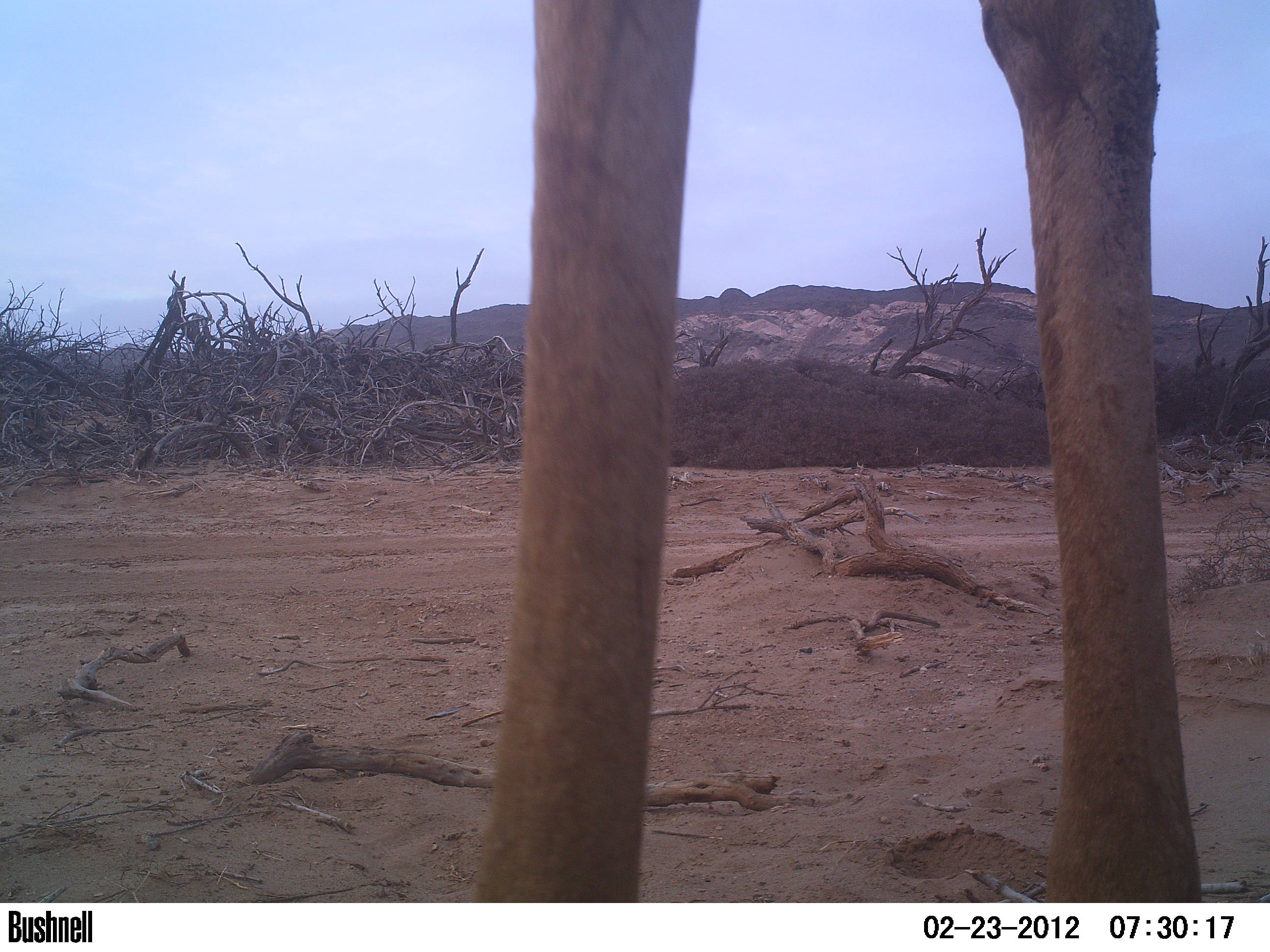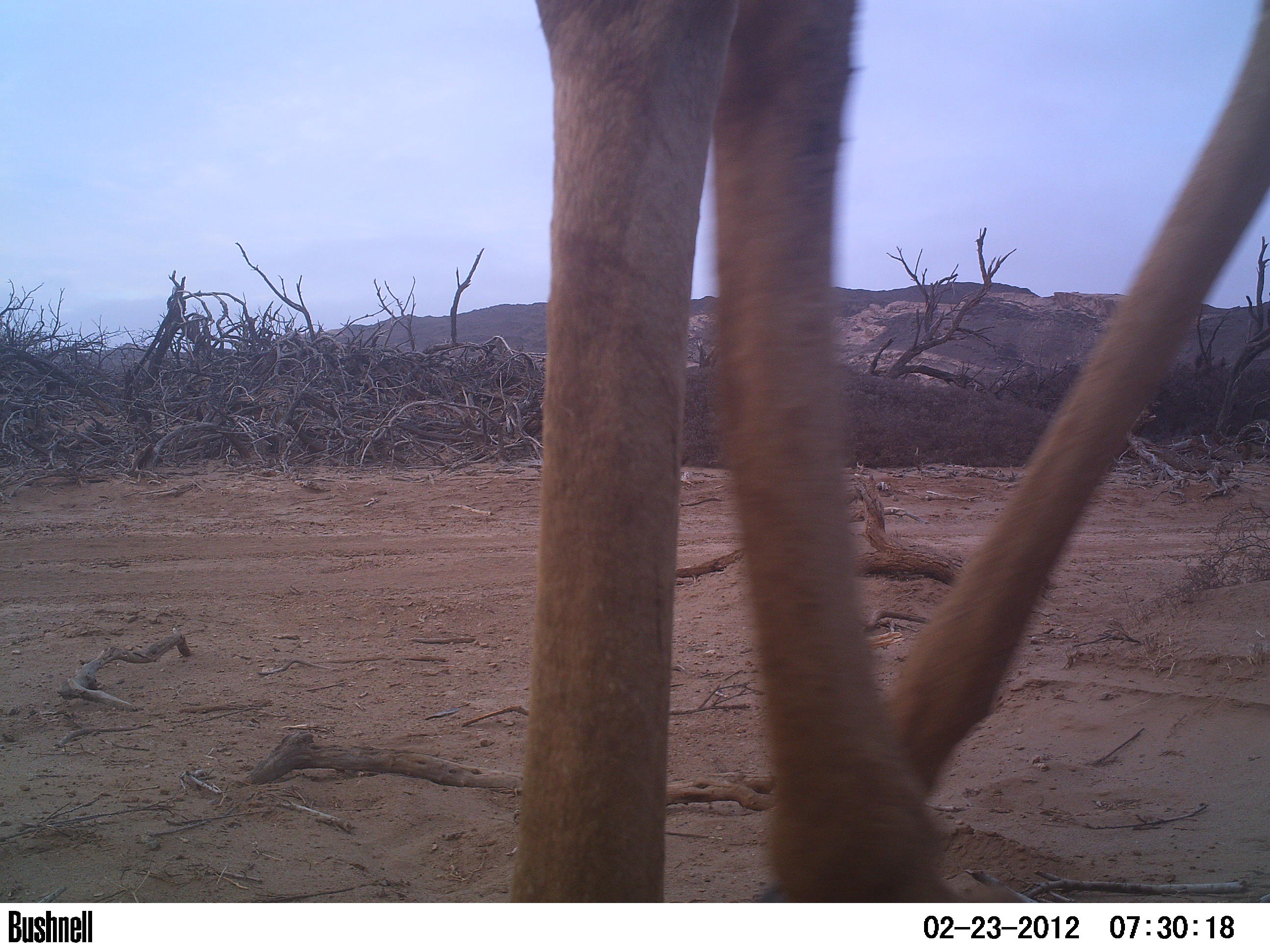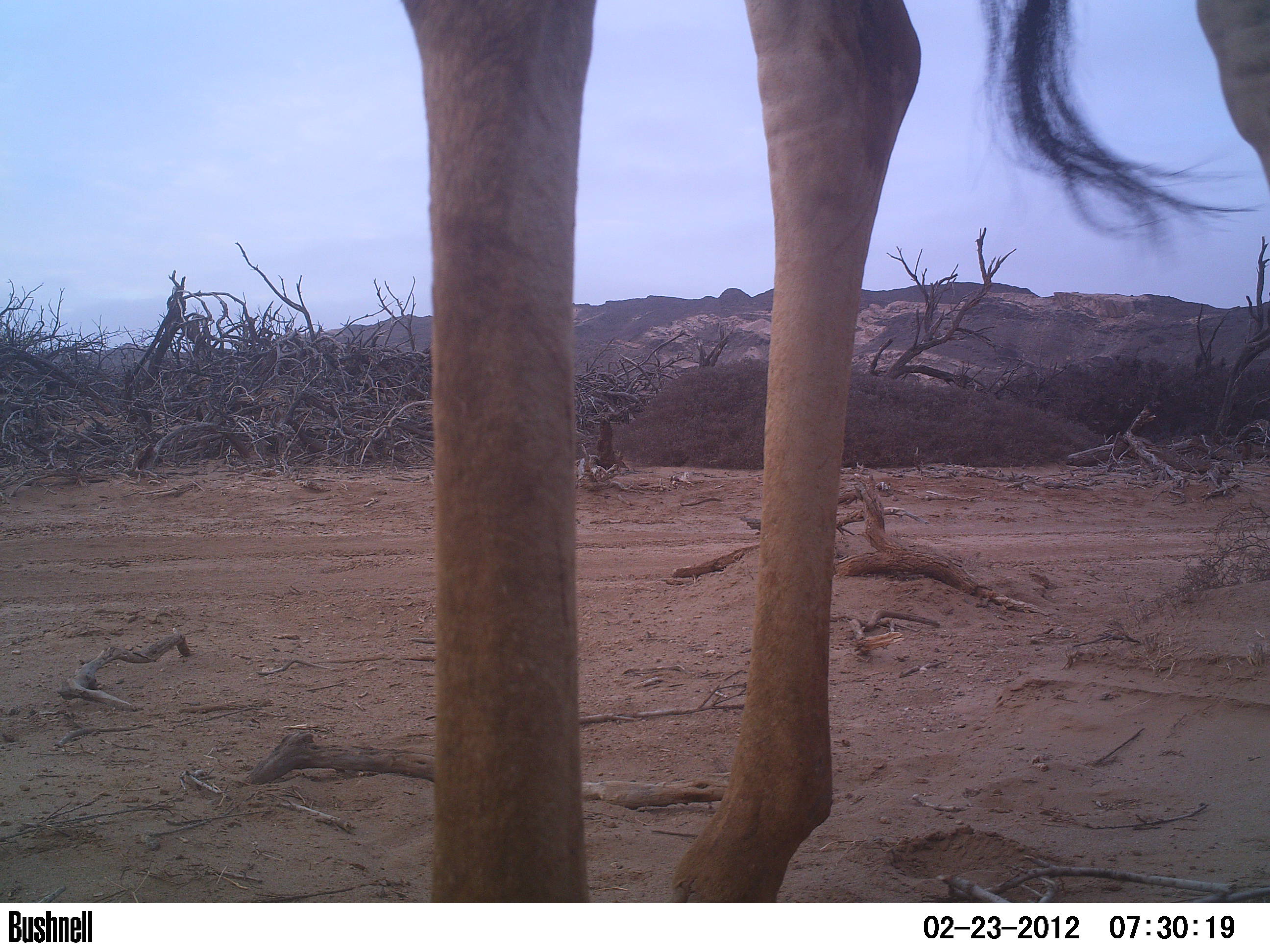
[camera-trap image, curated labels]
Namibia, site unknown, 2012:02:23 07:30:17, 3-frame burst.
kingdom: Animalia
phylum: Chordata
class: Mammalia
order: Artiodactyla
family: Giraffidae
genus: Giraffa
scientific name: Giraffa camelopardalis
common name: giraffe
Giraffa camelopardalis (giraffe).